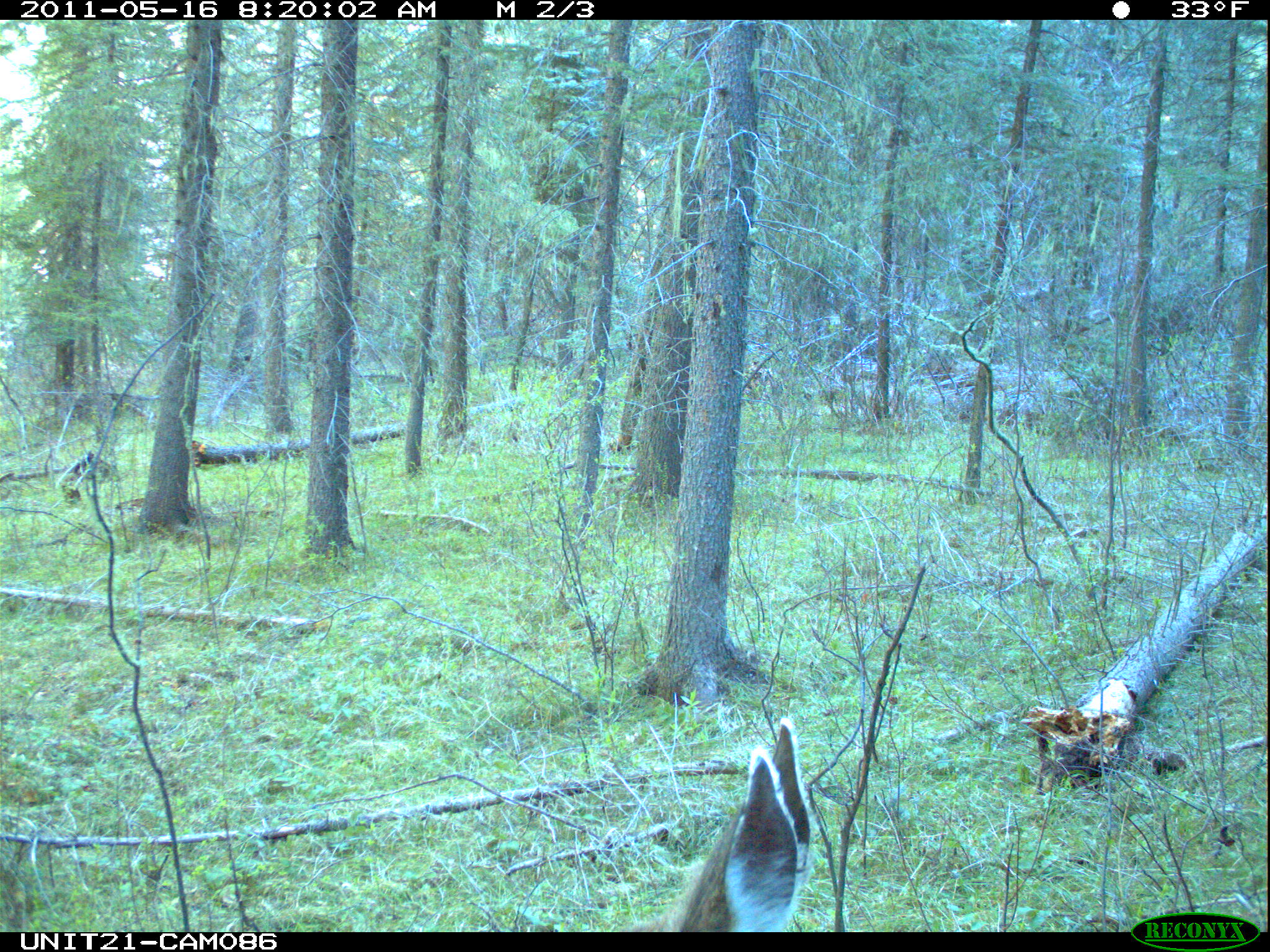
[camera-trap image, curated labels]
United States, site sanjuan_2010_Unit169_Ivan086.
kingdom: Animalia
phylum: Chordata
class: Mammalia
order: Artiodactyla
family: Cervidae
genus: Odocoileus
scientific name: Odocoileus hemionus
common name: mule deer